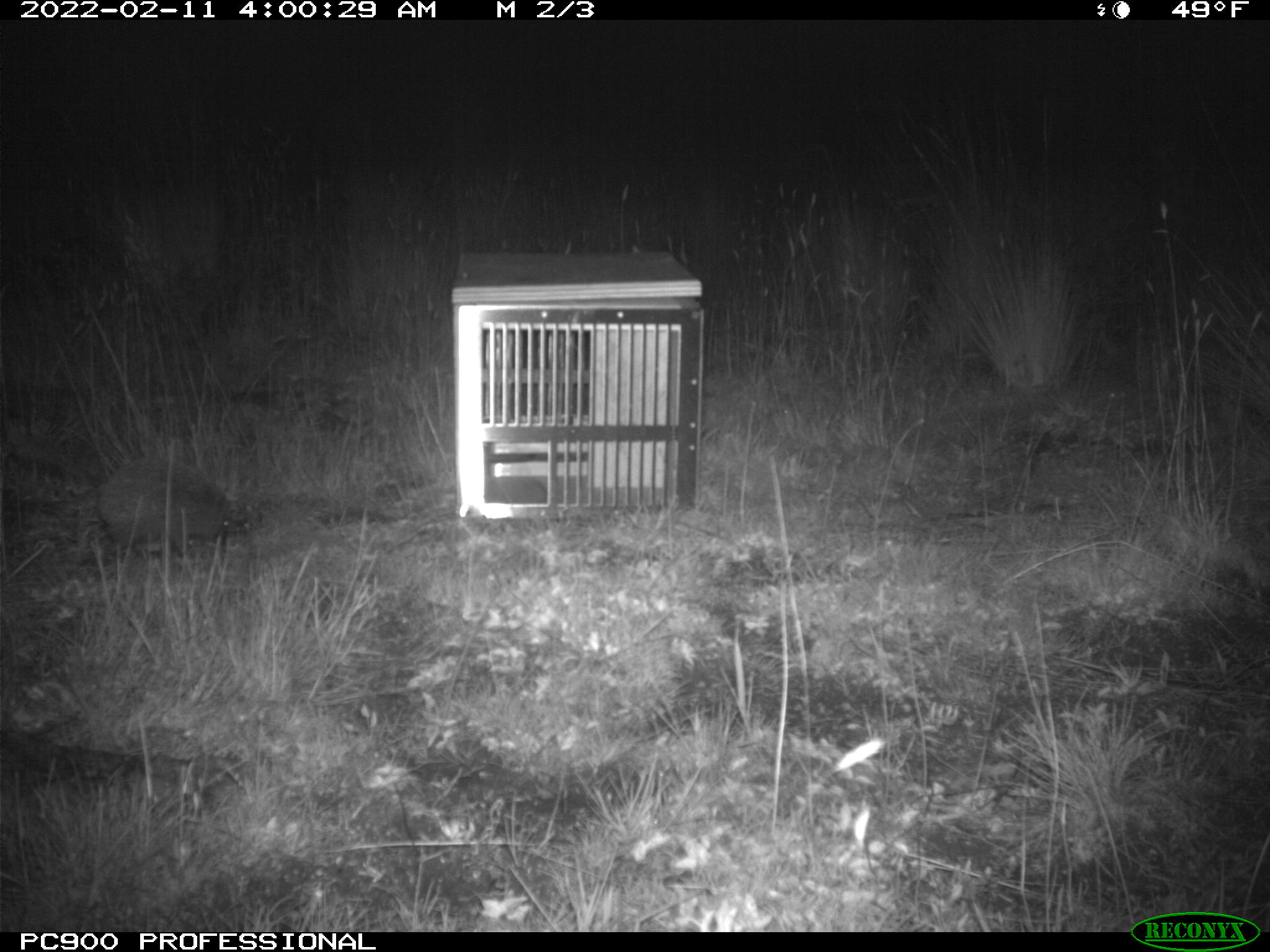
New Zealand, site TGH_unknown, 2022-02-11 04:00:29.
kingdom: Animalia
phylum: Chordata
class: Mammalia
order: Eulipotyphla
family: Erinaceidae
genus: Erinaceus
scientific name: Erinaceus europaeus europaeus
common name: european hedgehog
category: hedgehog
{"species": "hedgehog (european hedgehog) (Erinaceus europaeus europaeus)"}